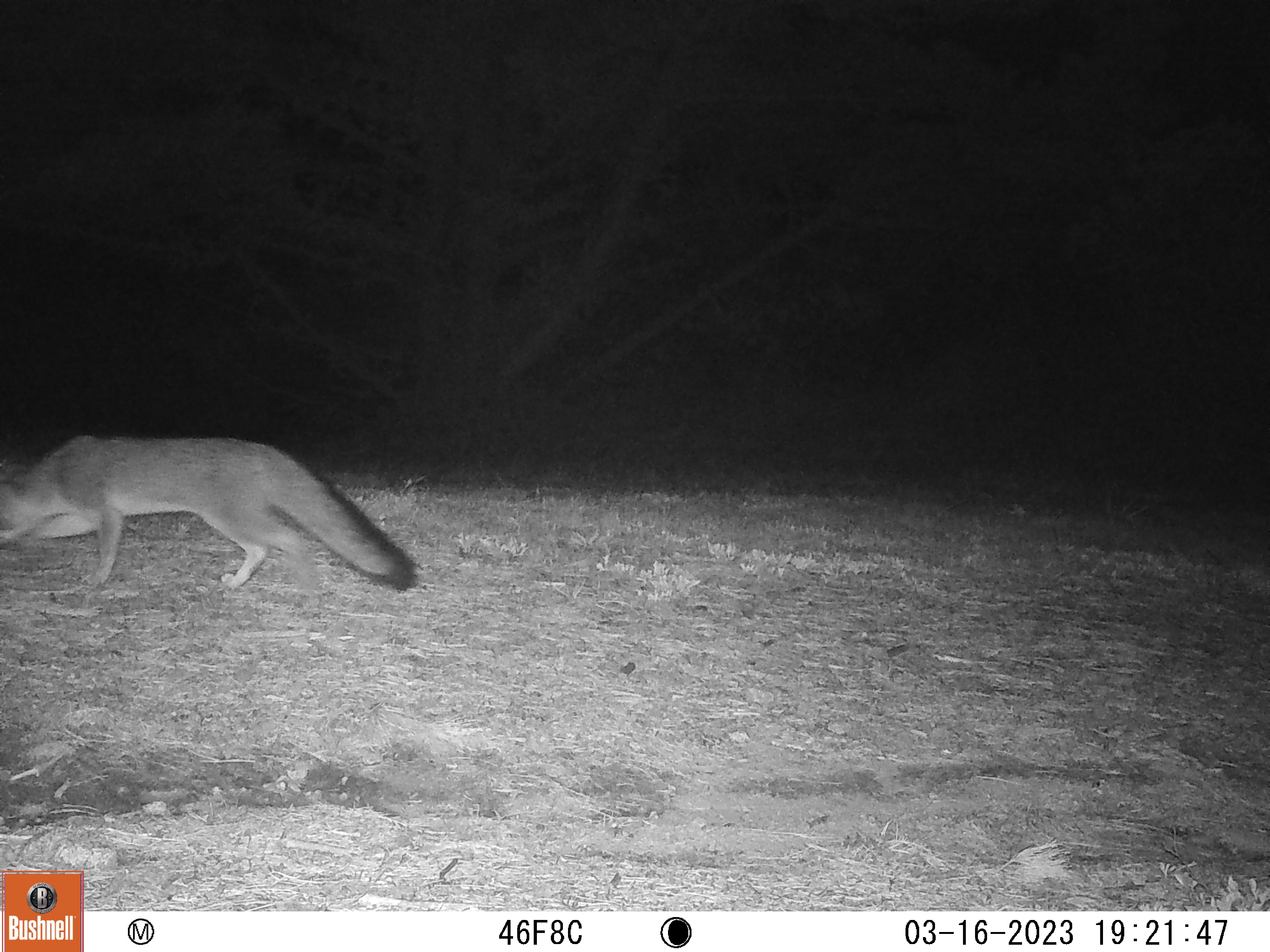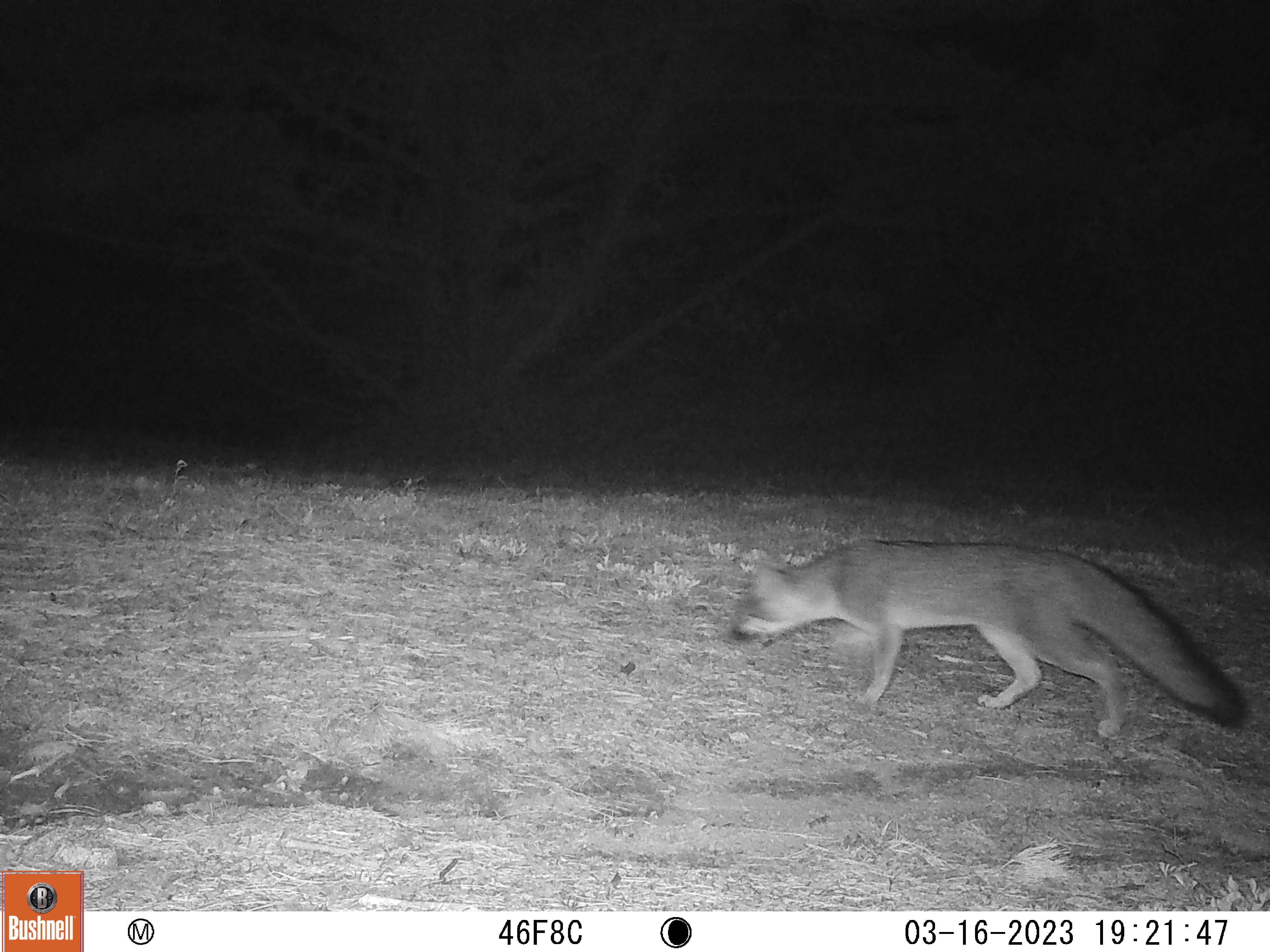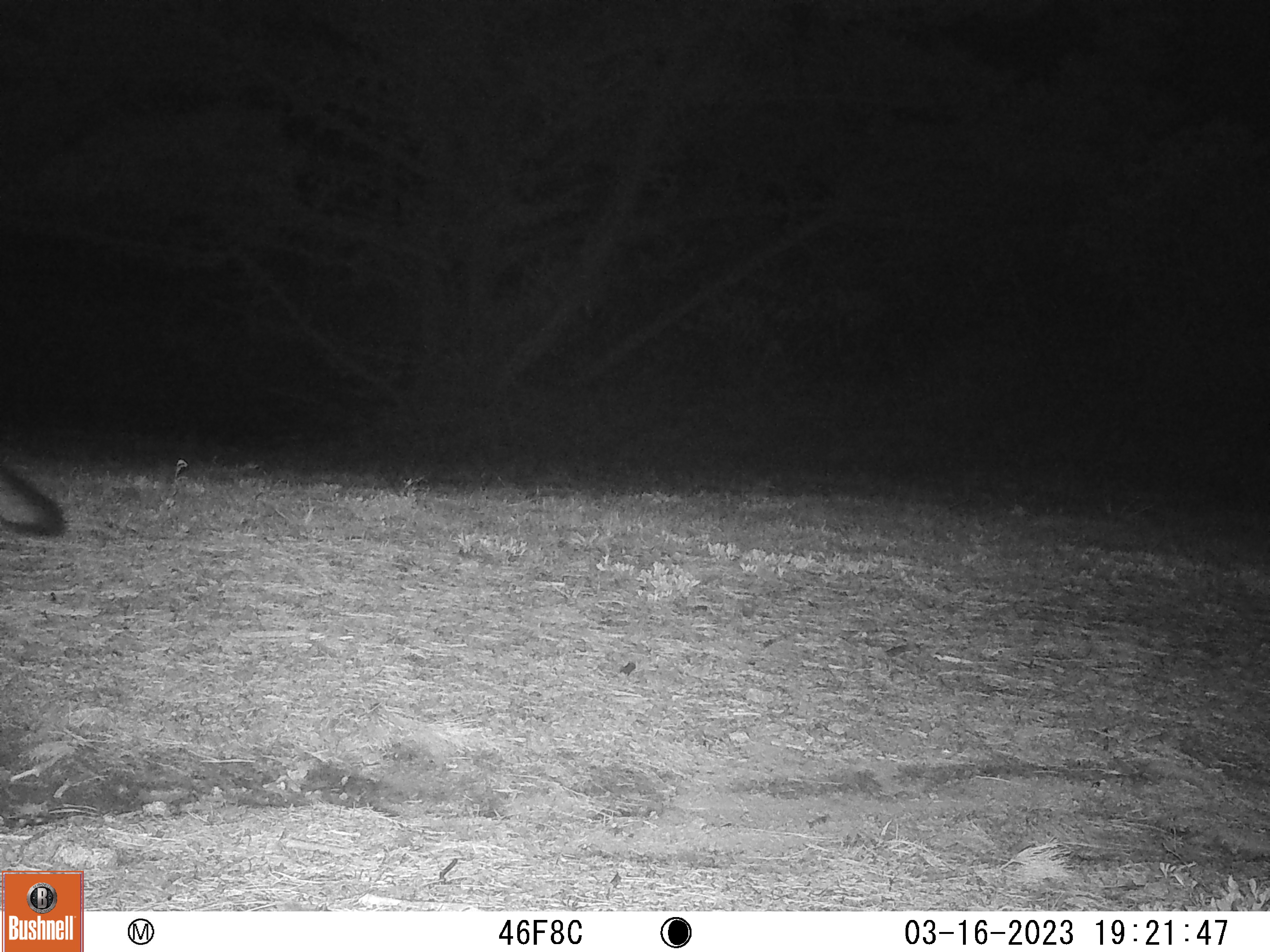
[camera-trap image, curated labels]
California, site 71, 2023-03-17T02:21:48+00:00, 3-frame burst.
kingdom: Animalia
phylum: Chordata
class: Mammalia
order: Carnivora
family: Canidae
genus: Urocyon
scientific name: Urocyon cinereoargenteus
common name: gray fox